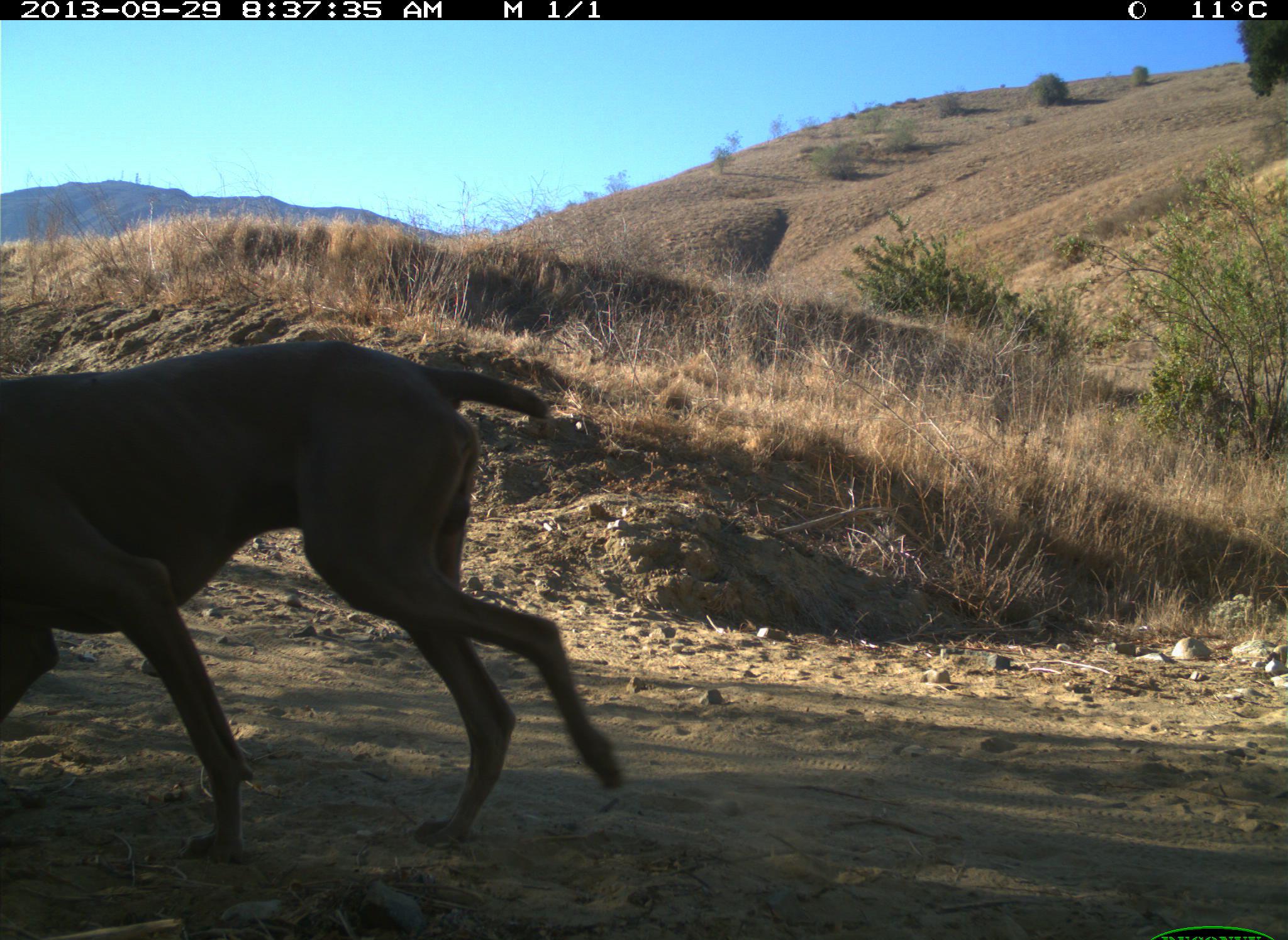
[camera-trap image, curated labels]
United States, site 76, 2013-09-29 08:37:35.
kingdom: Animalia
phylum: Chordata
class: Mammalia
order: Carnivora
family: Canidae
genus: Canis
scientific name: Canis familiaris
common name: domestic dog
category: dog